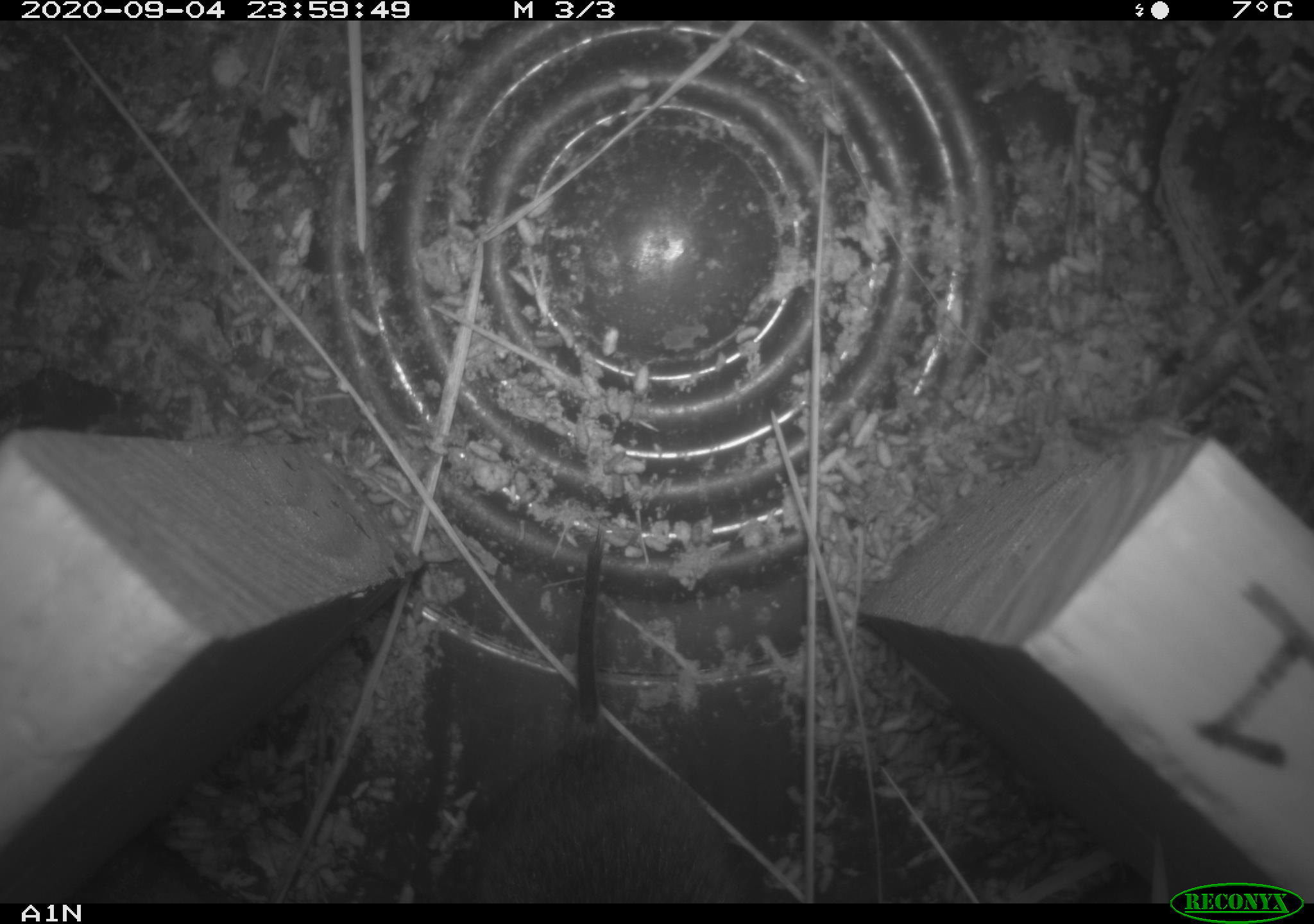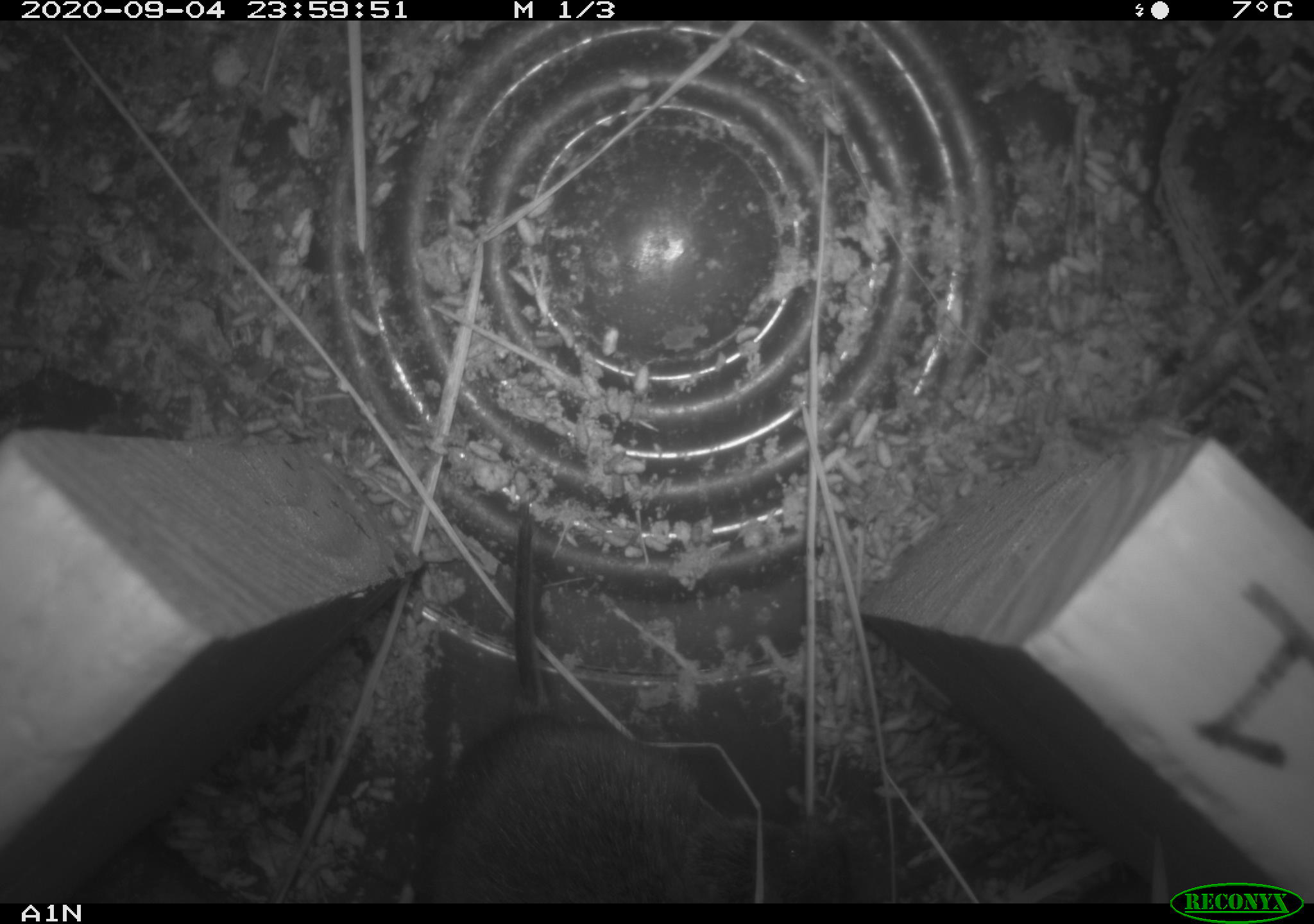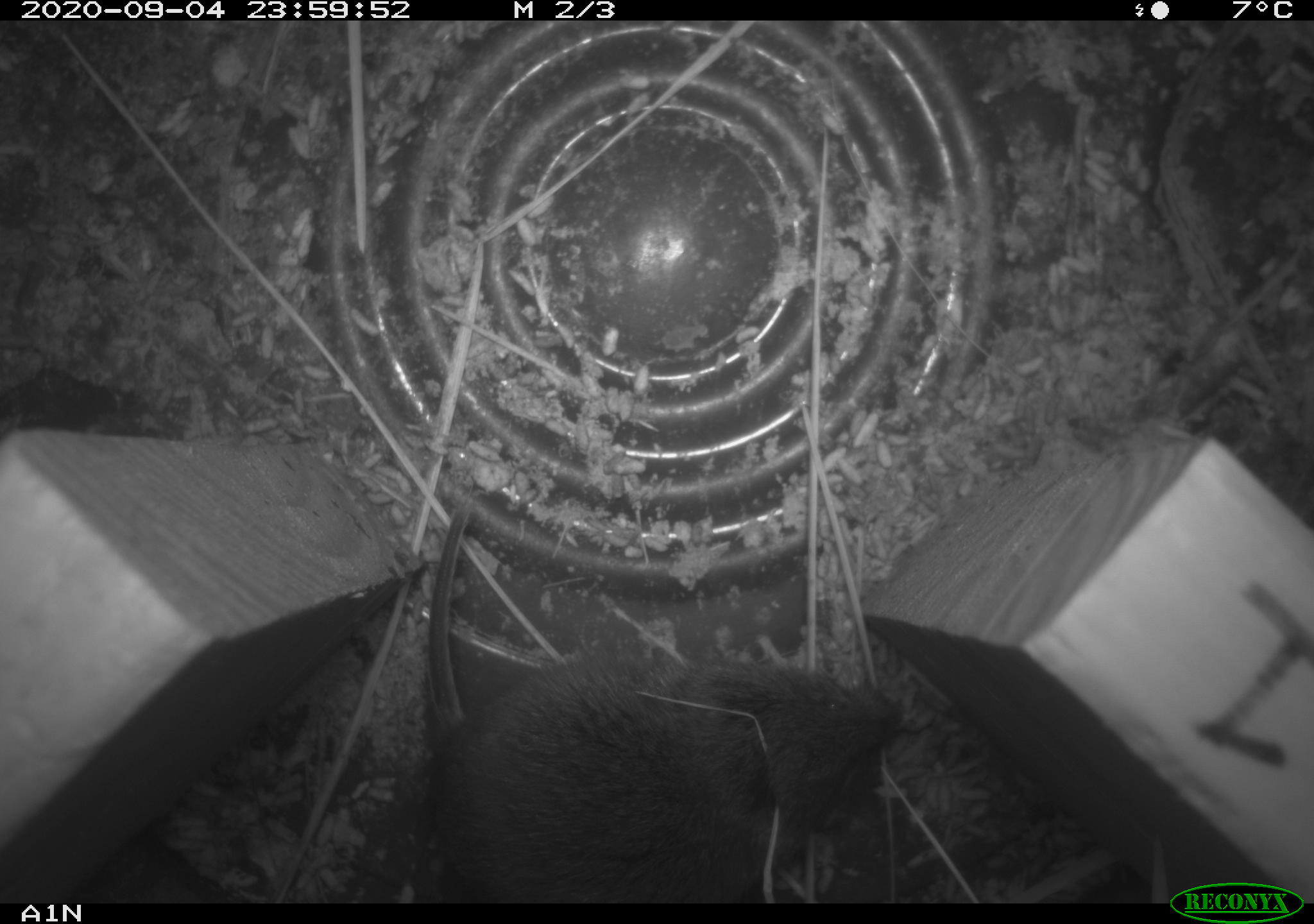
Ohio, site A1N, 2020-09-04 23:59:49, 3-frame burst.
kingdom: Animalia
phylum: Chordata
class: Mammalia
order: Rodentia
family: Cricetidae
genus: Microtus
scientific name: Microtus pennsylvanicus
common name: meadow vole